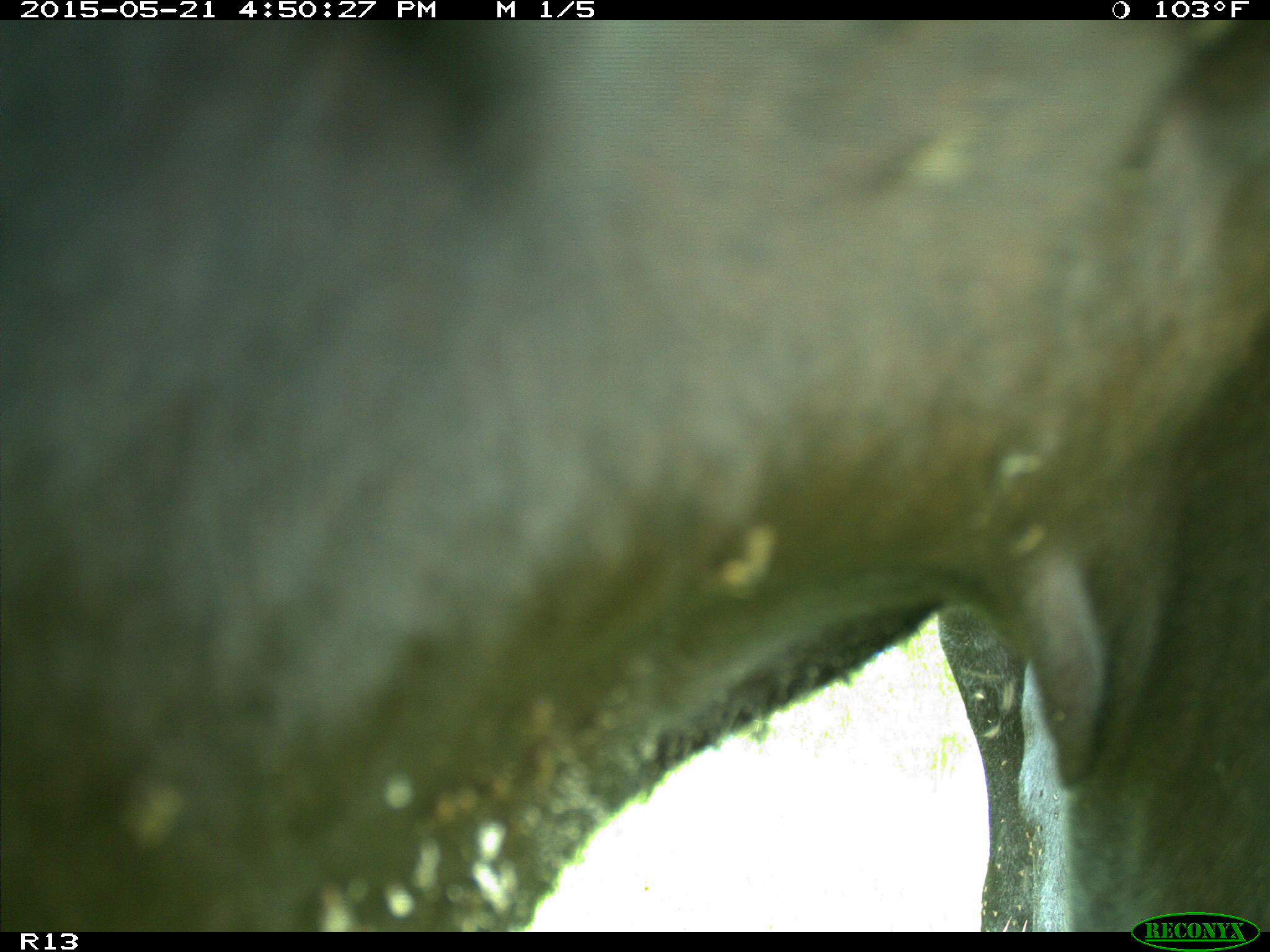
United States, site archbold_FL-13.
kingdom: Animalia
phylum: Chordata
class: Mammalia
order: Artiodactyla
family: Bovidae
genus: Bos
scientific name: Bos taurus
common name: domestic cow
Bos taurus (domestic cow).